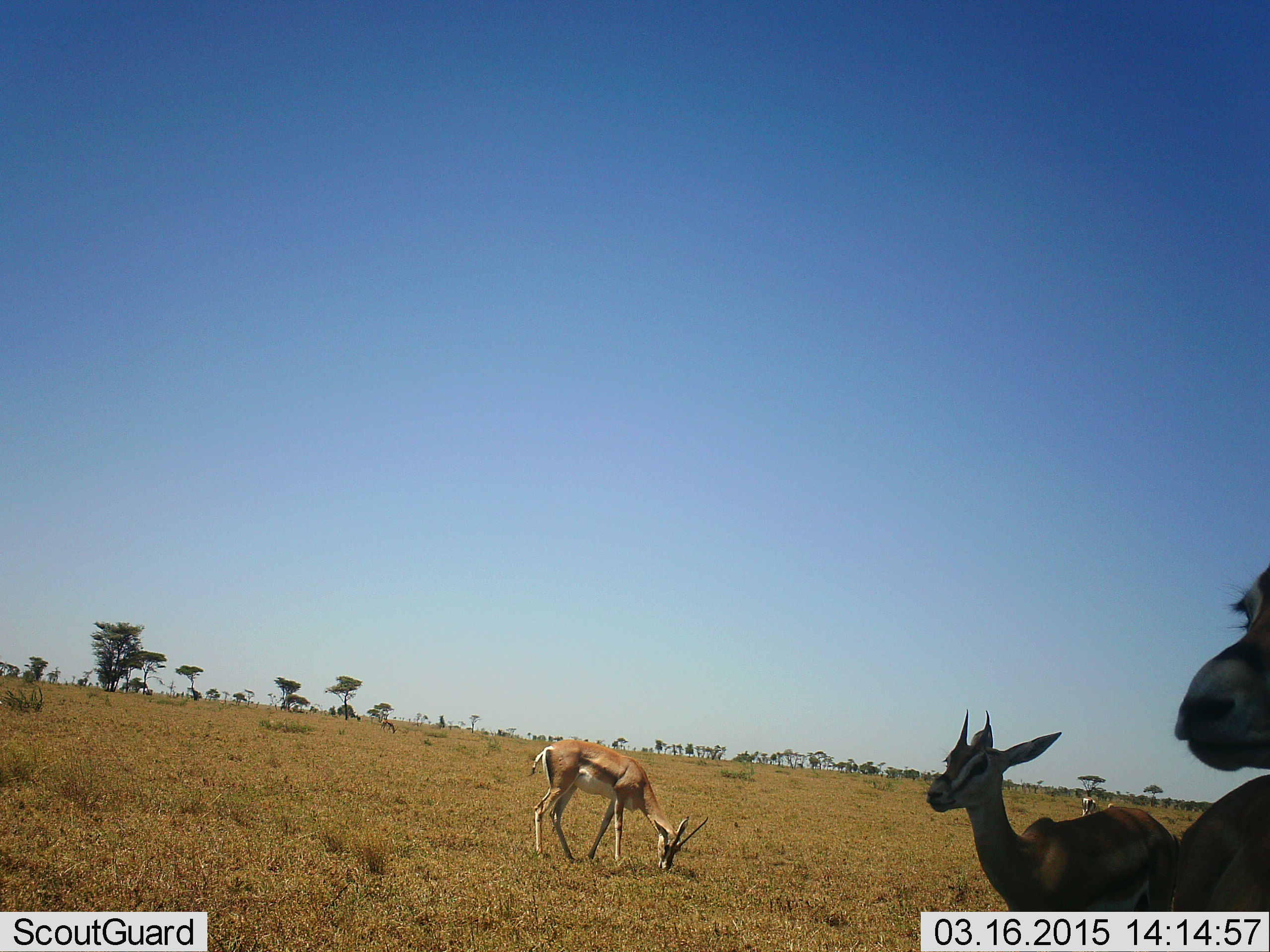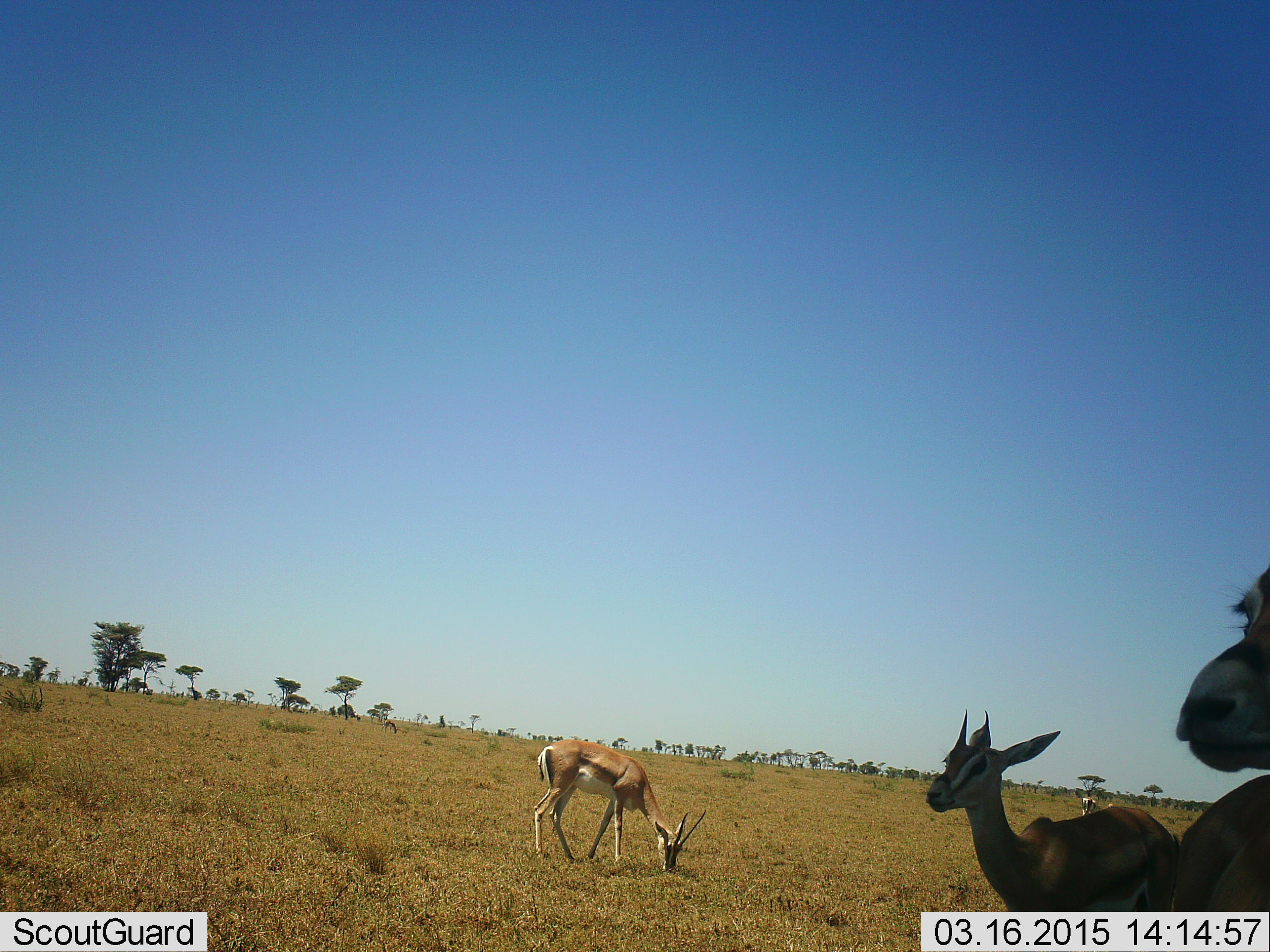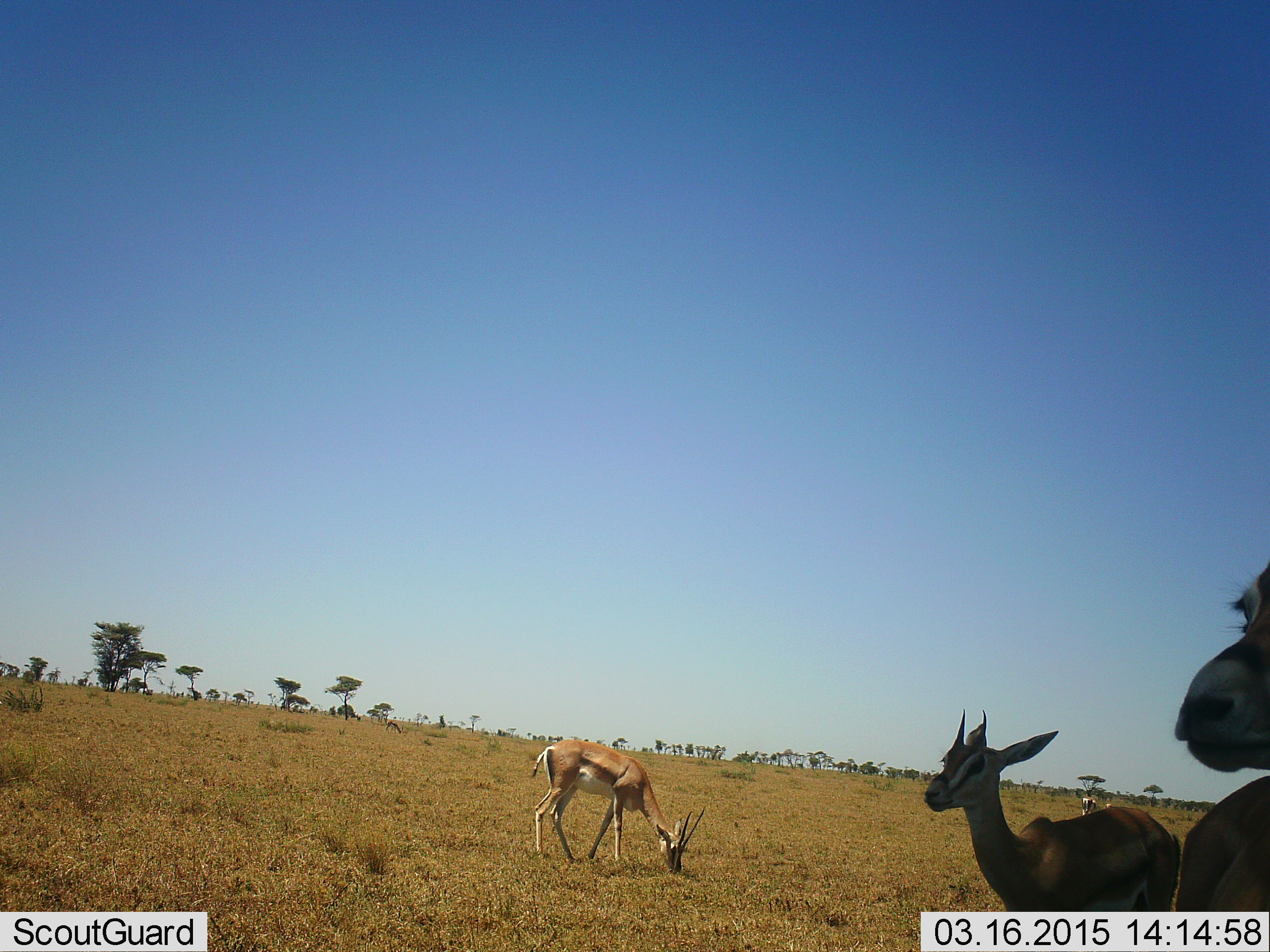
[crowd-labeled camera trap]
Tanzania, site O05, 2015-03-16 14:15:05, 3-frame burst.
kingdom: Animalia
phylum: Chordata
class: Mammalia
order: Artiodactyla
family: Bovidae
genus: Eudorcas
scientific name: Eudorcas thomsonii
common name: thomson's gazelle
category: gazellethomsons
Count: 4.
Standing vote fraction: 90%.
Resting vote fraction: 10%.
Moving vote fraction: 0%.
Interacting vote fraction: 0%.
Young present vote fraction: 0%.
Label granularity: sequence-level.